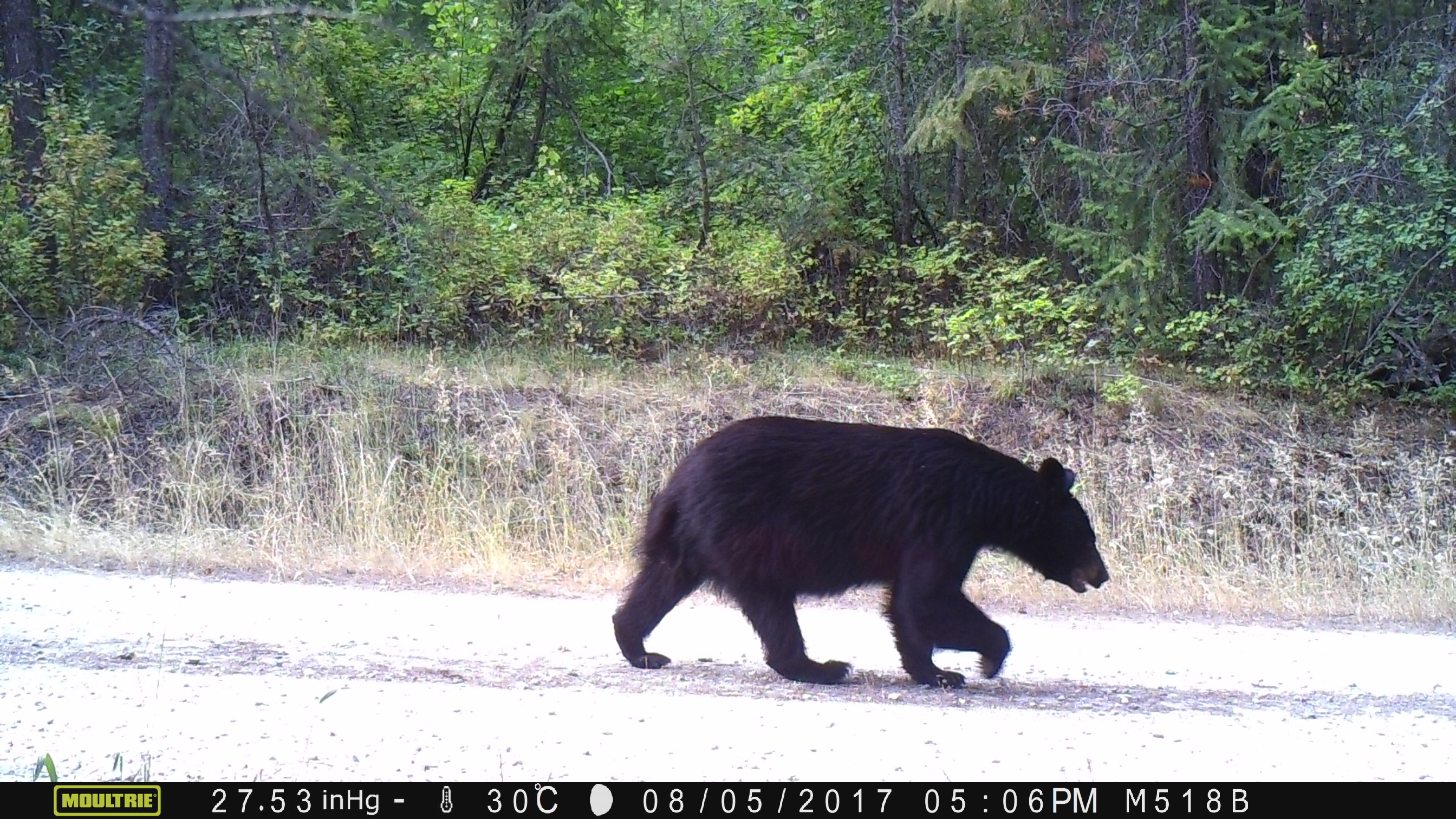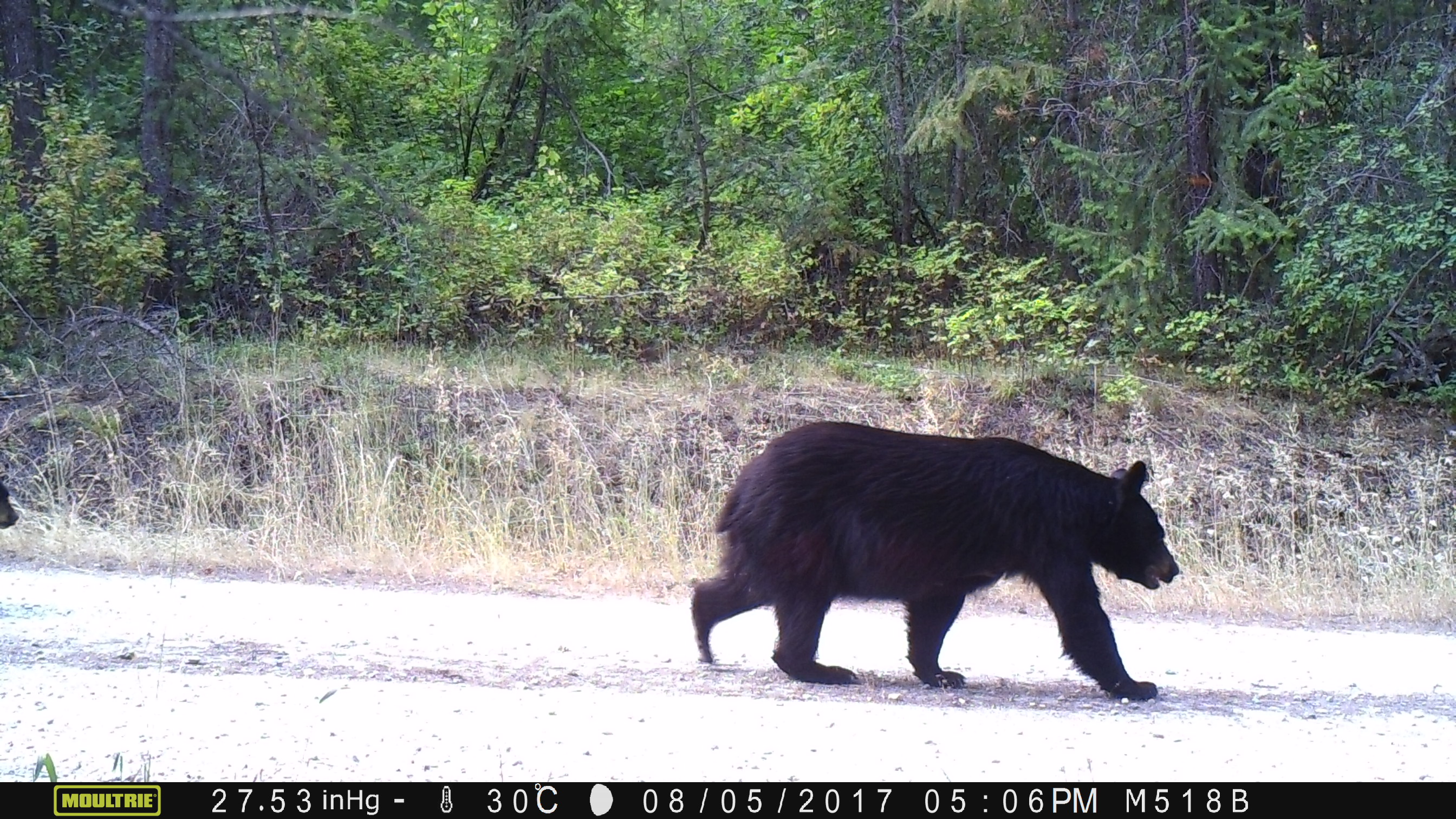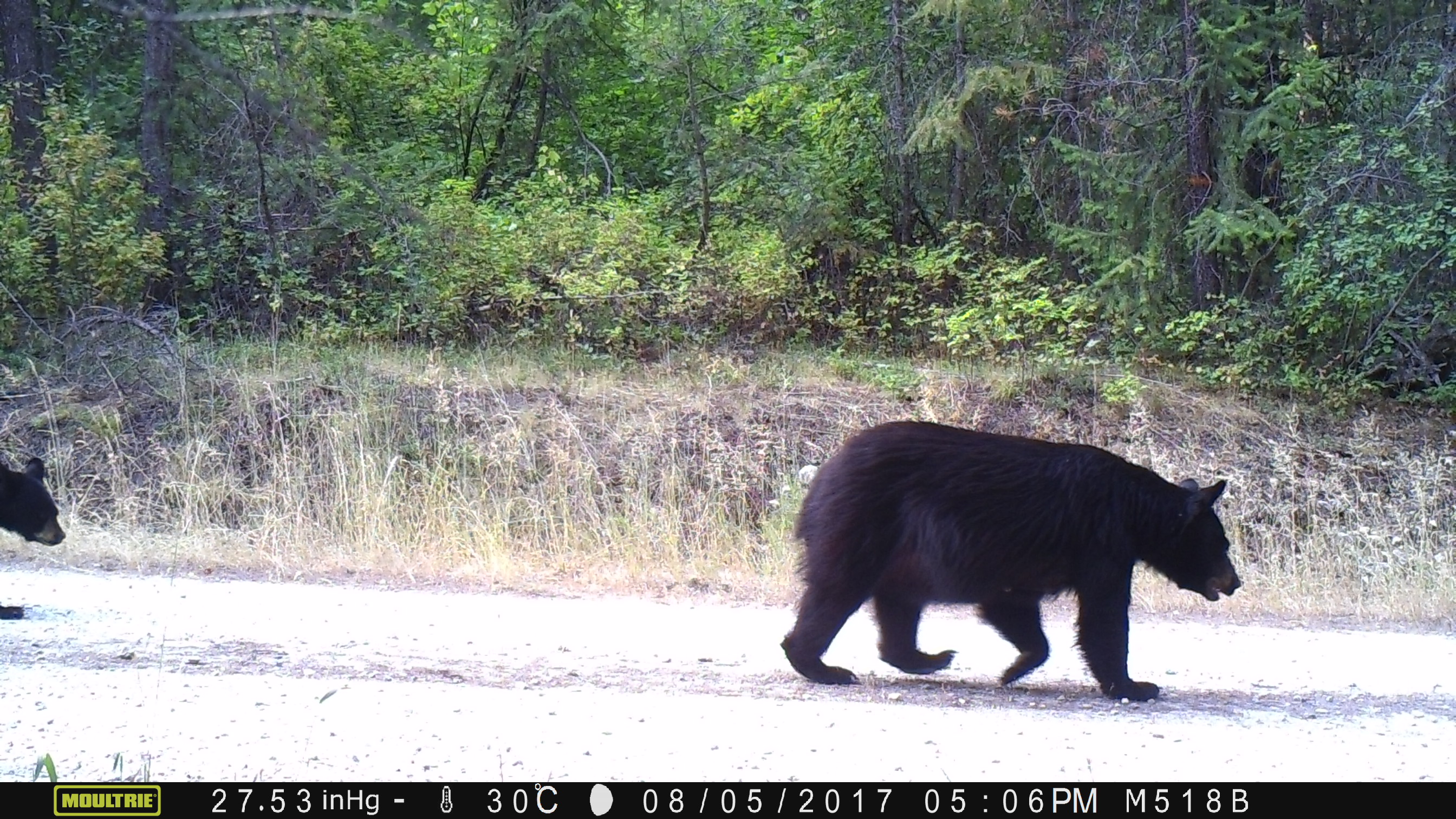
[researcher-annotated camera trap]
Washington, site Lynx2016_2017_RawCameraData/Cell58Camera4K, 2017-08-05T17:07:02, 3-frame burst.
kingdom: Animalia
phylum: Chordata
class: Mammalia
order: Carnivora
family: Ursidae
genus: Ursus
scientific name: Ursus americanus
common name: american black bear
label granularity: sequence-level